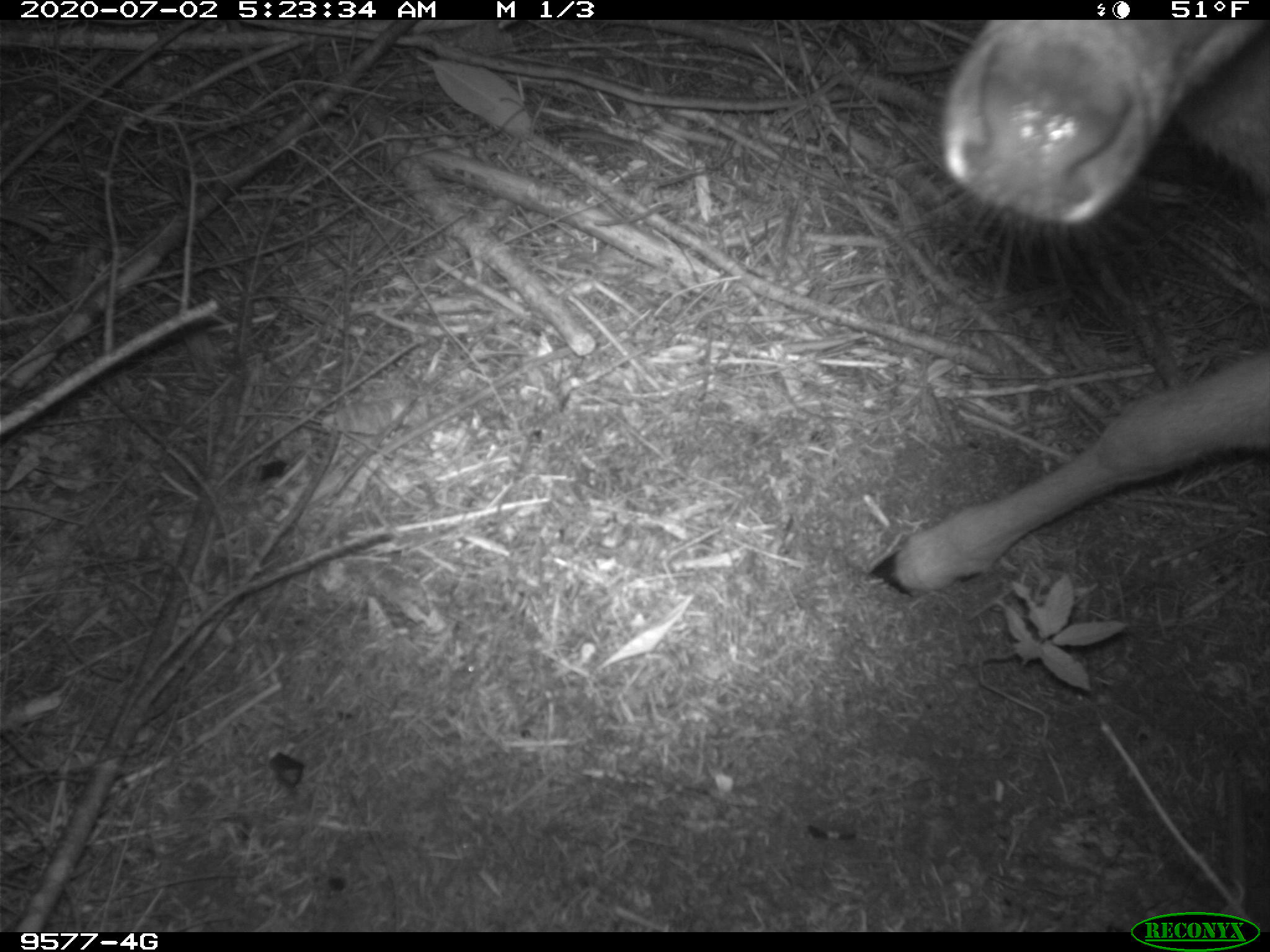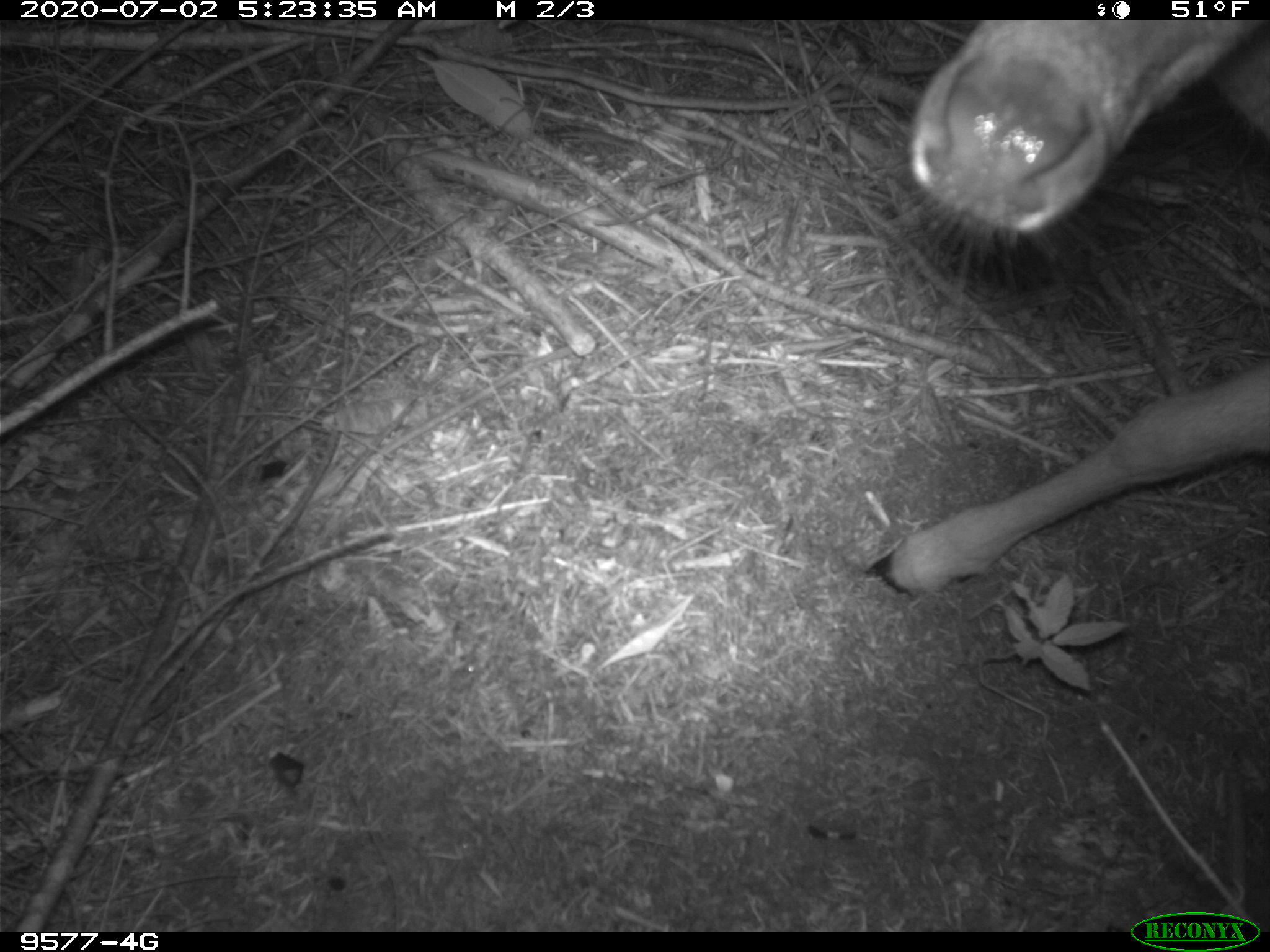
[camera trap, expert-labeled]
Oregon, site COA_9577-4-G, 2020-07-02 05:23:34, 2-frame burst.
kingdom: Animalia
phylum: Chordata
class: Mammalia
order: Artiodactyla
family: Cervidae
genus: Odocoileus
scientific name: Odocoileus hemionus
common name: black-tailed deer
Black-tailed deer (Odocoileus hemionus).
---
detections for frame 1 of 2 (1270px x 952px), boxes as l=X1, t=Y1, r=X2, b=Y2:
black-tailed deer: l=860, t=23, r=1266, b=607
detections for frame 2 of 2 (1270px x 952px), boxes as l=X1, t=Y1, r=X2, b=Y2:
black-tailed deer: l=860, t=25, r=1262, b=607